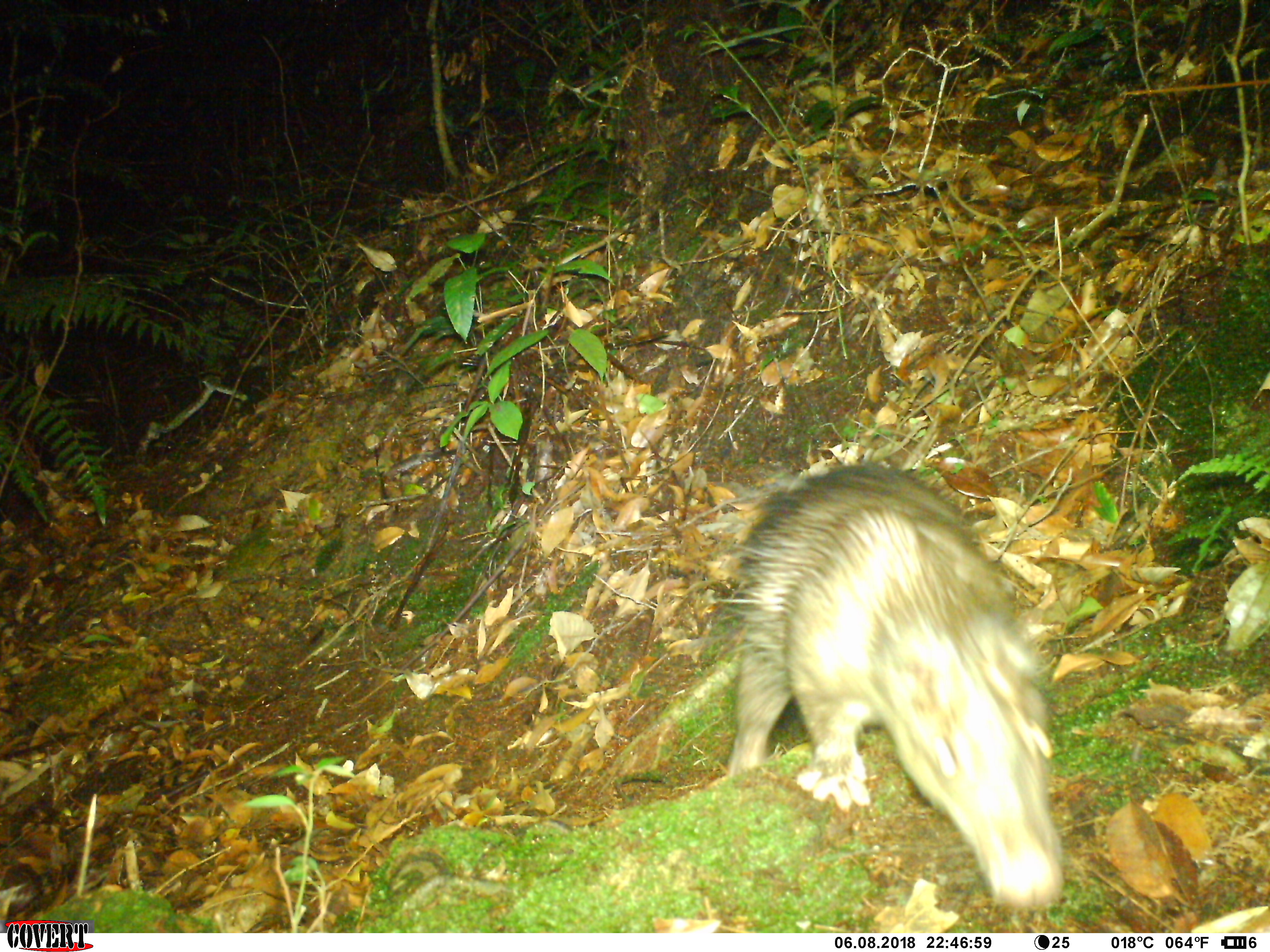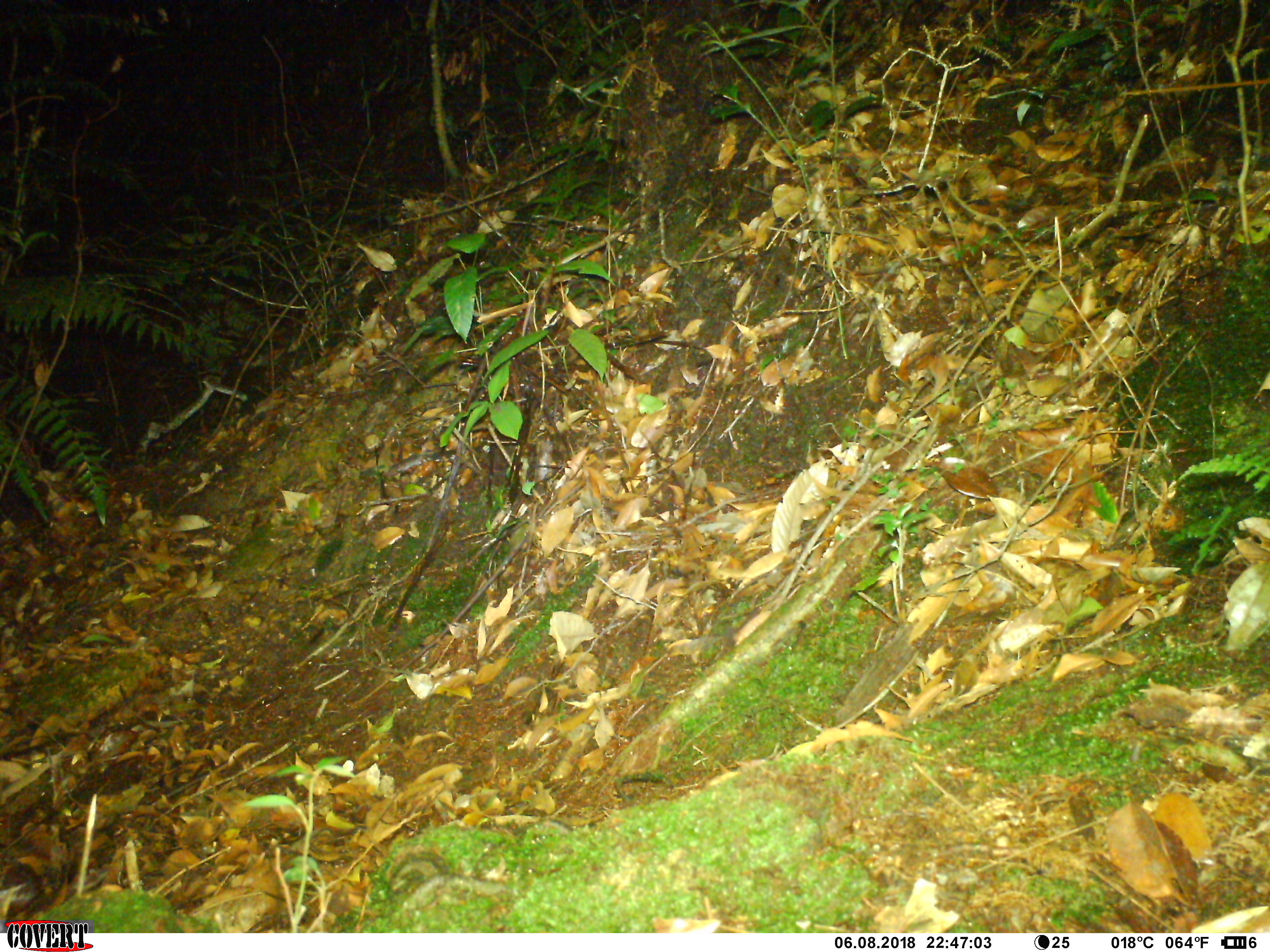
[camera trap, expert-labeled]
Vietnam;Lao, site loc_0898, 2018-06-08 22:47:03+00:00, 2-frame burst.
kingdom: Animalia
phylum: Chordata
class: Mammalia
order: Rodentia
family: Hystricidae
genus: Atherurus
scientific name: Atherurus macrourus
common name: asiatic brush-tailed porcupine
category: asiatic brush tailed porcupine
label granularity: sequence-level